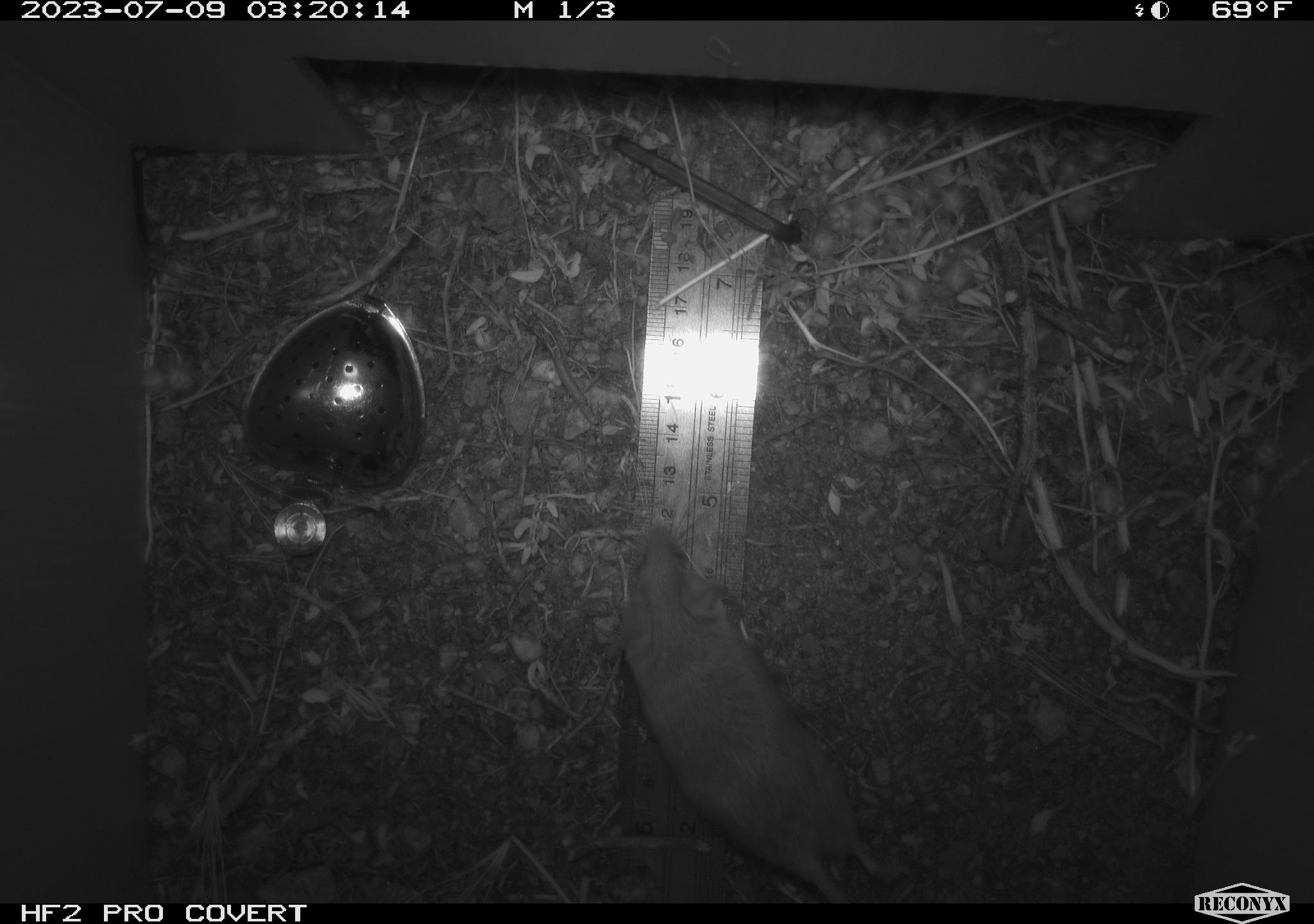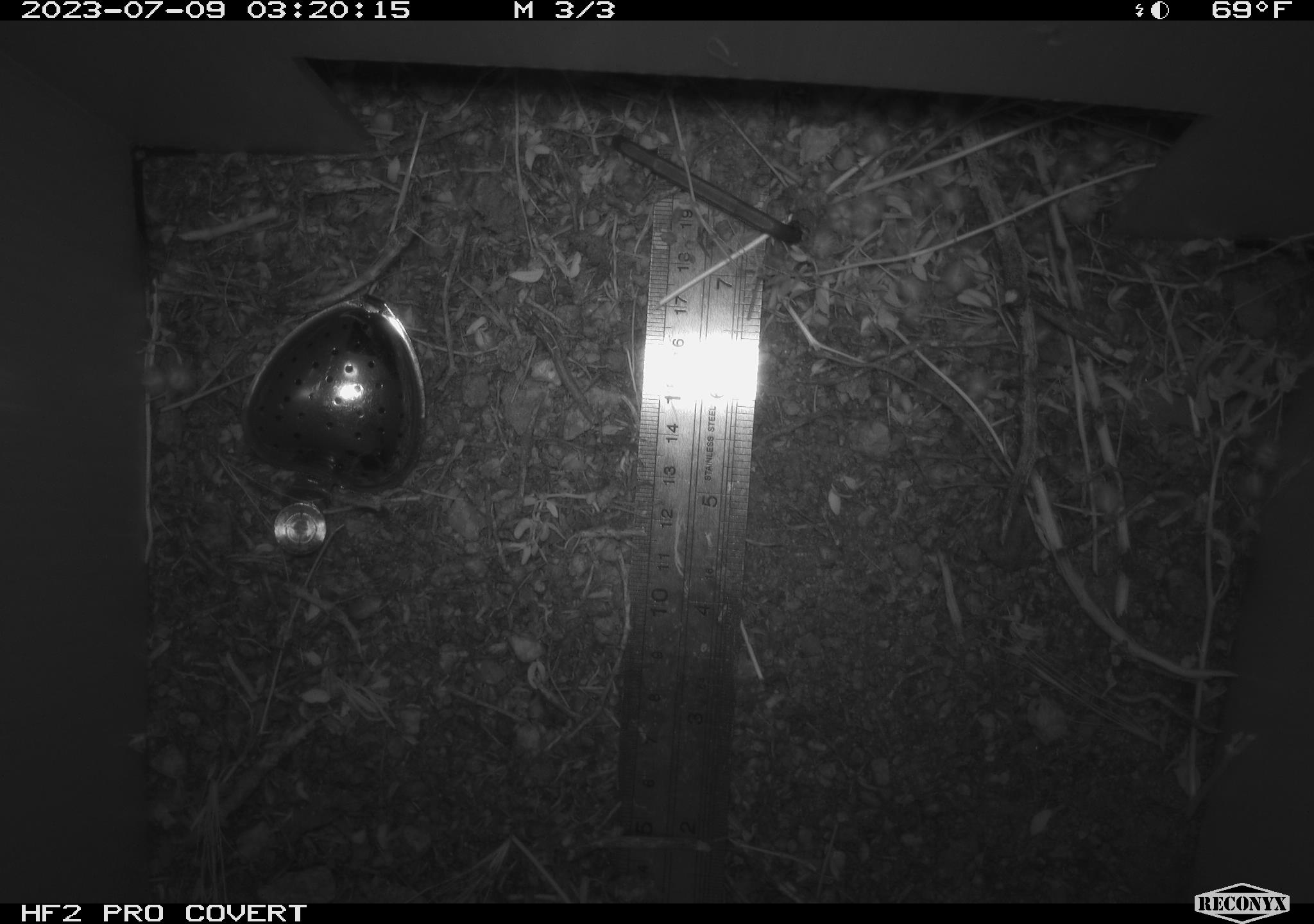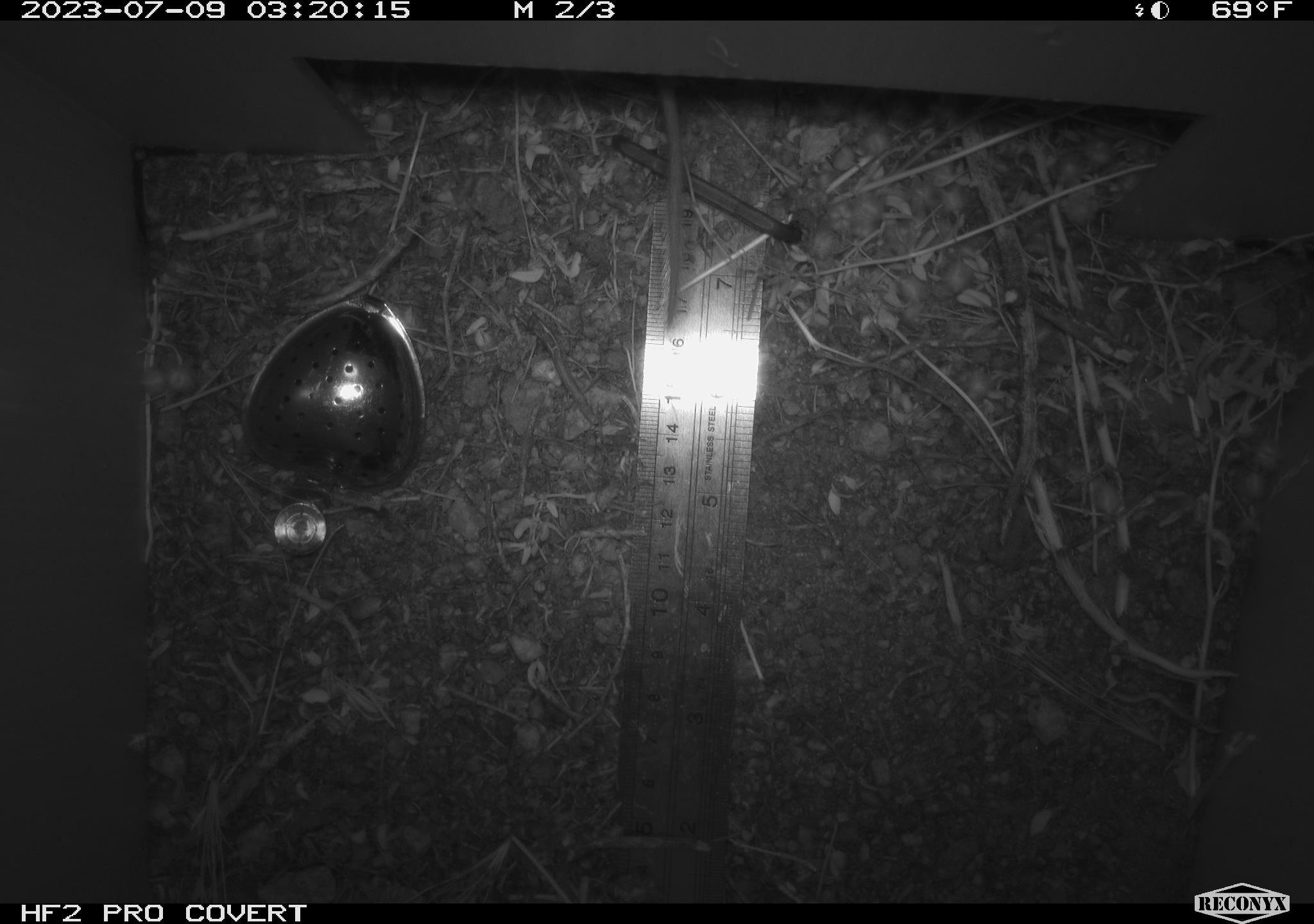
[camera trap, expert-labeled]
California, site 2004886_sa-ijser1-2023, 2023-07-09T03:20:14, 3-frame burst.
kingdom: Animalia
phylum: Chordata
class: Mammalia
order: Rodentia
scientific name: Rodentia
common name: mouse species